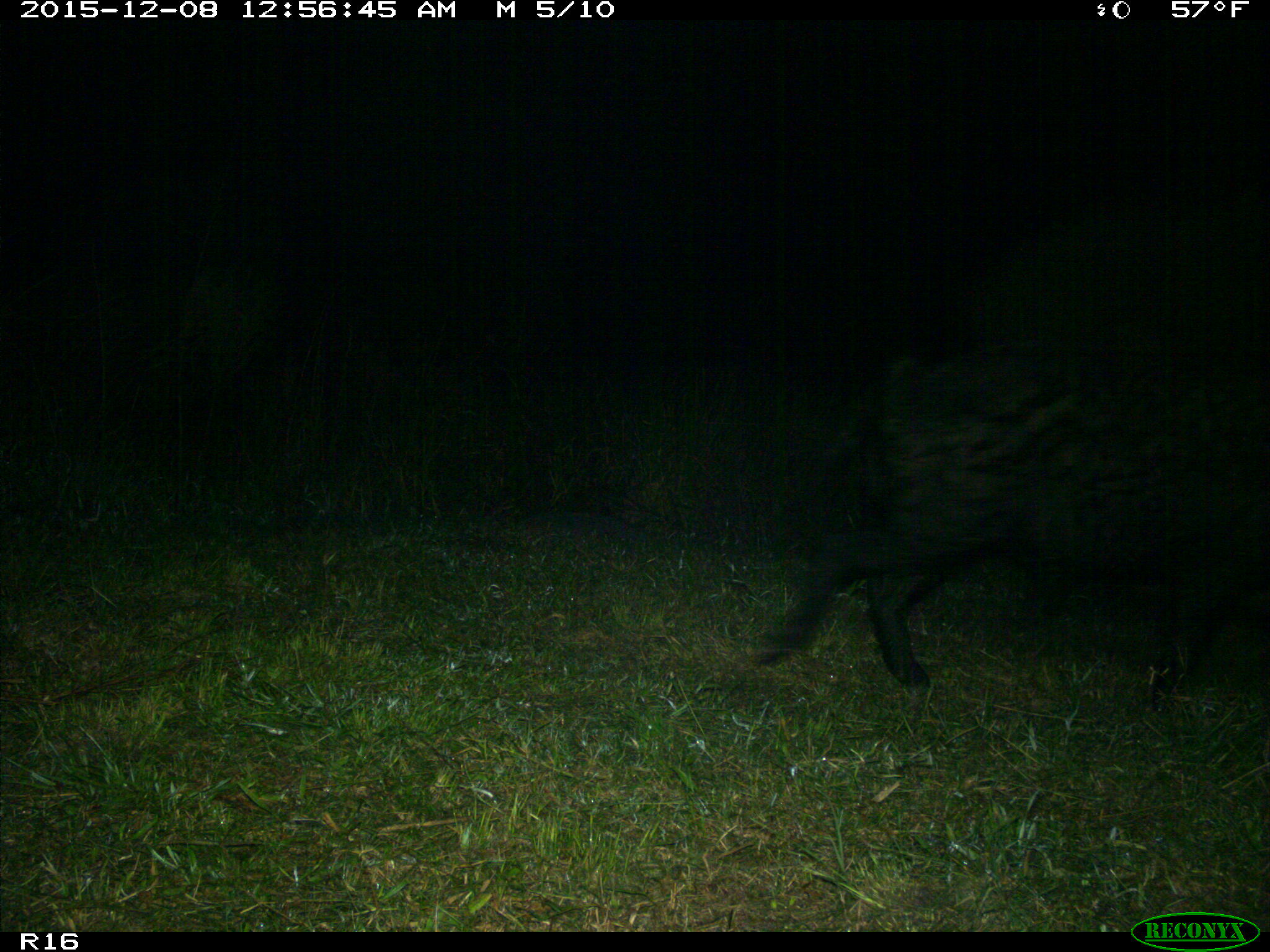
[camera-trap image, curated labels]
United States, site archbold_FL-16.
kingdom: Animalia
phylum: Chordata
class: Mammalia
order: Artiodactyla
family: Suidae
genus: Sus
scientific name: Sus scrofa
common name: wild boar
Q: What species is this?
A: Sus scrofa (wild boar).